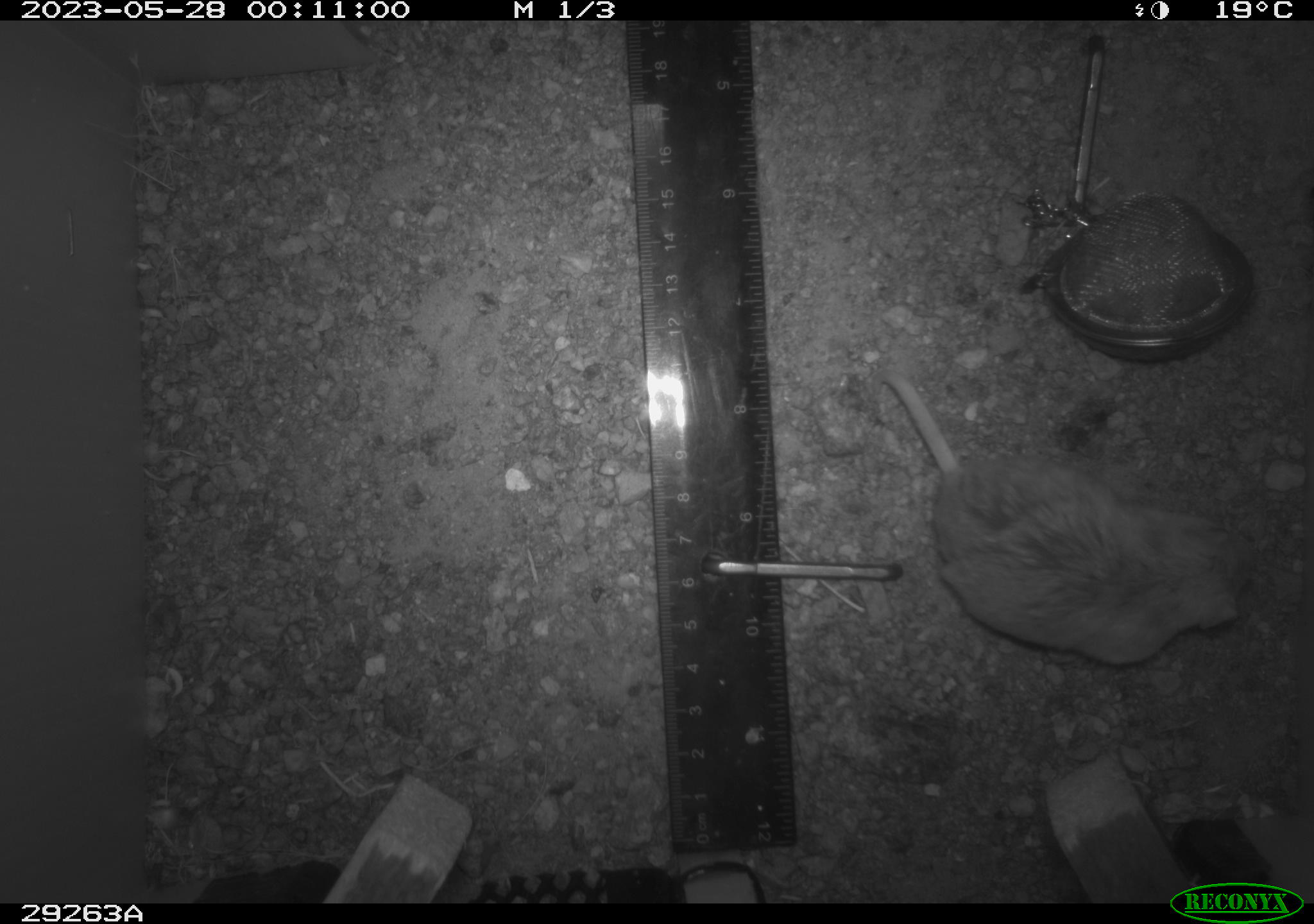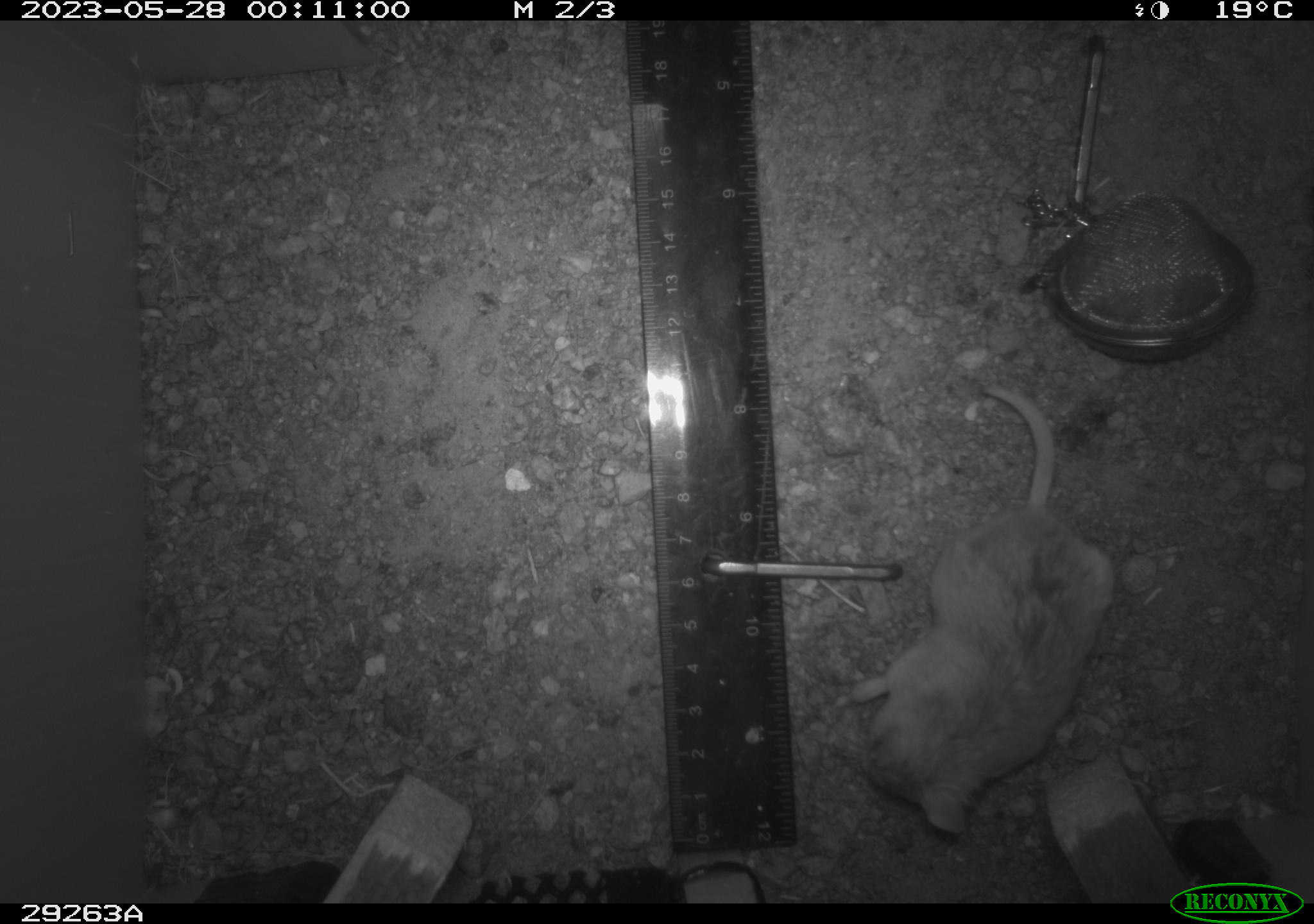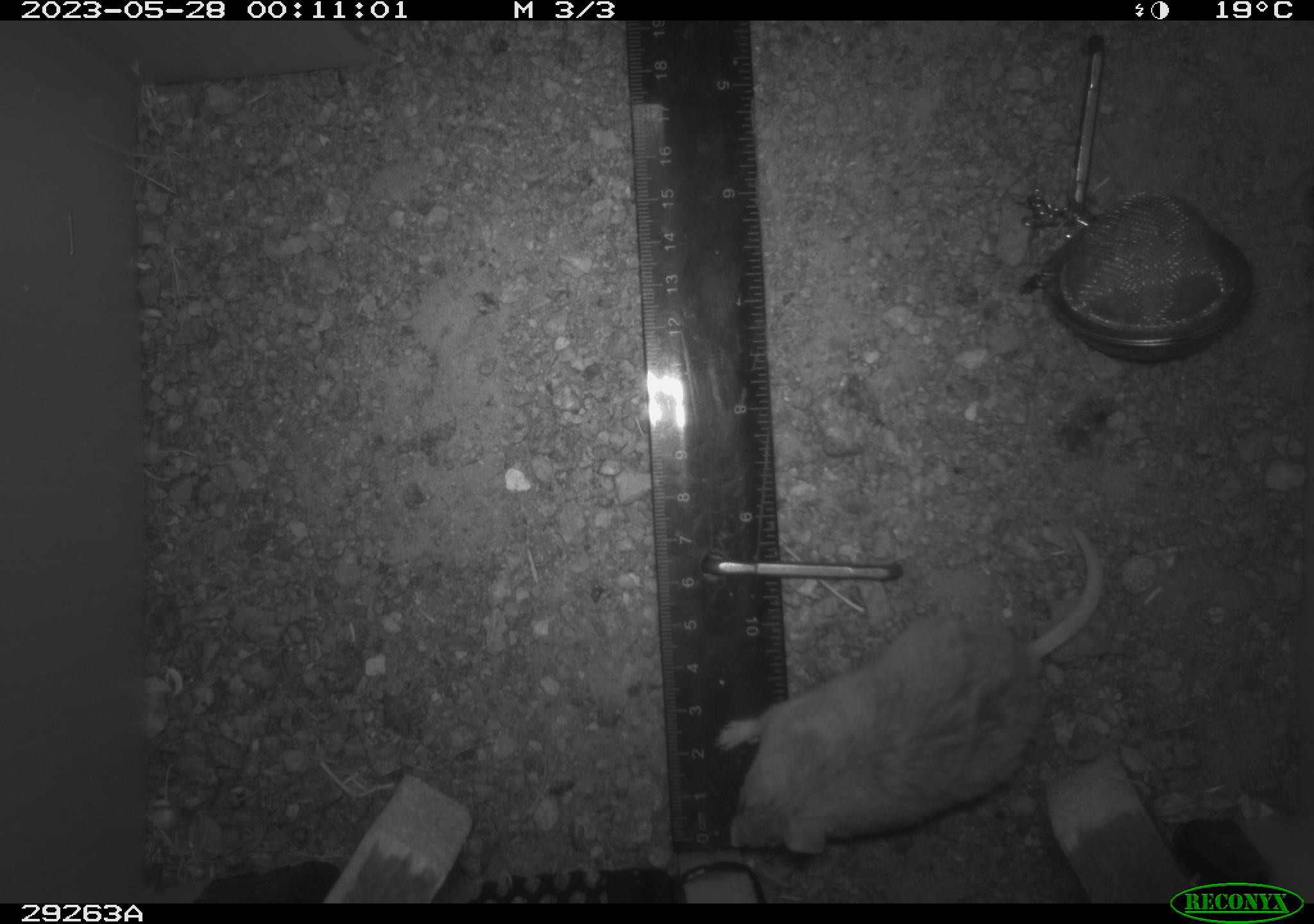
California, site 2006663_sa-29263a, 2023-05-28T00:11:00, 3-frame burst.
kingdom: Animalia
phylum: Chordata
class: Mammalia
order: Rodentia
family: Cricetidae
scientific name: Arvicolinae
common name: voles, lemmings, and muskrats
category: arvicolinae subfamily